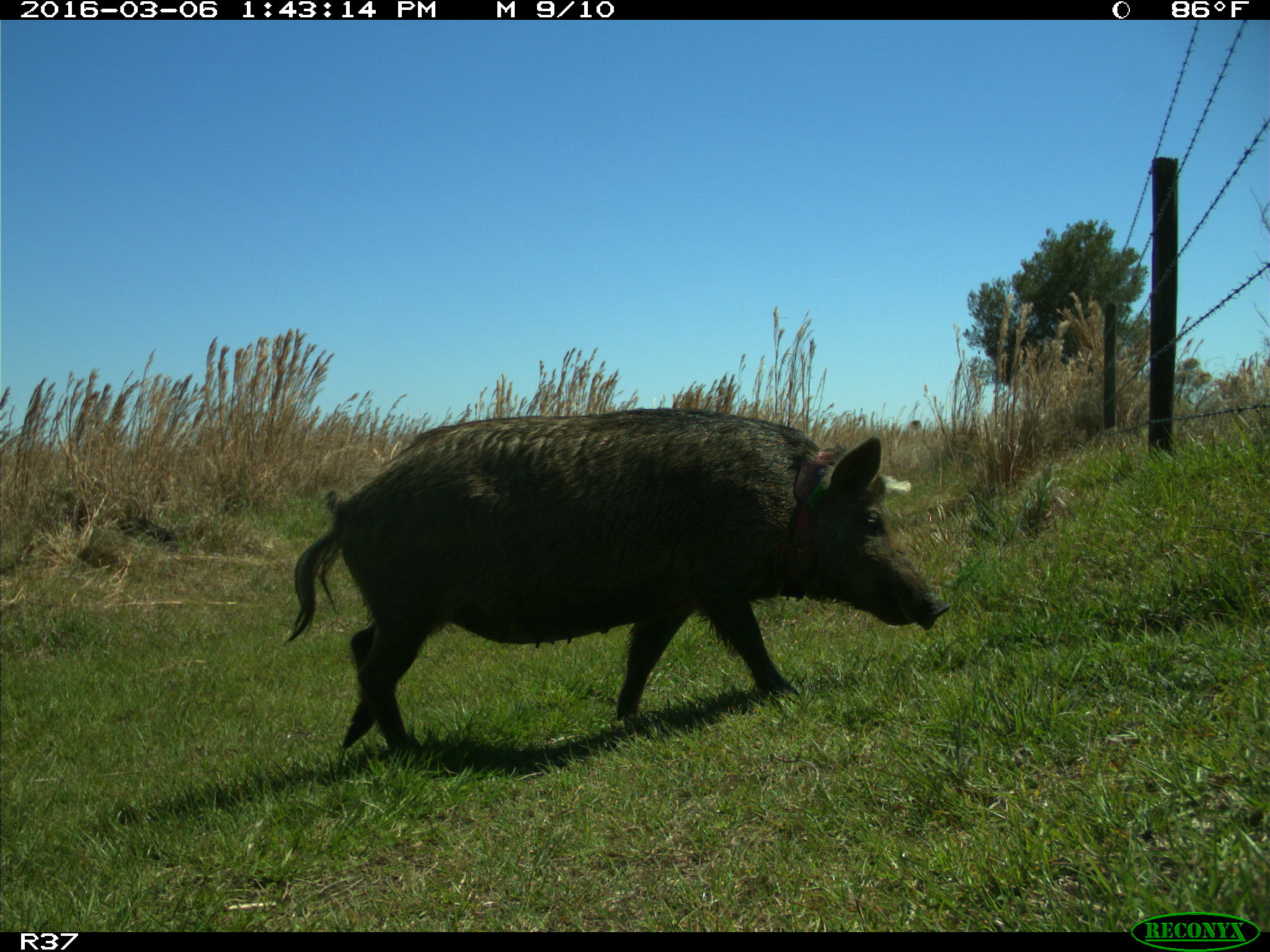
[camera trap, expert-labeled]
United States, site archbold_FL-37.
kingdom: Animalia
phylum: Chordata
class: Mammalia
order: Artiodactyla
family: Suidae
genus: Sus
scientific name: Sus scrofa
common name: wild boar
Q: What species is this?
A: Sus scrofa (wild boar).